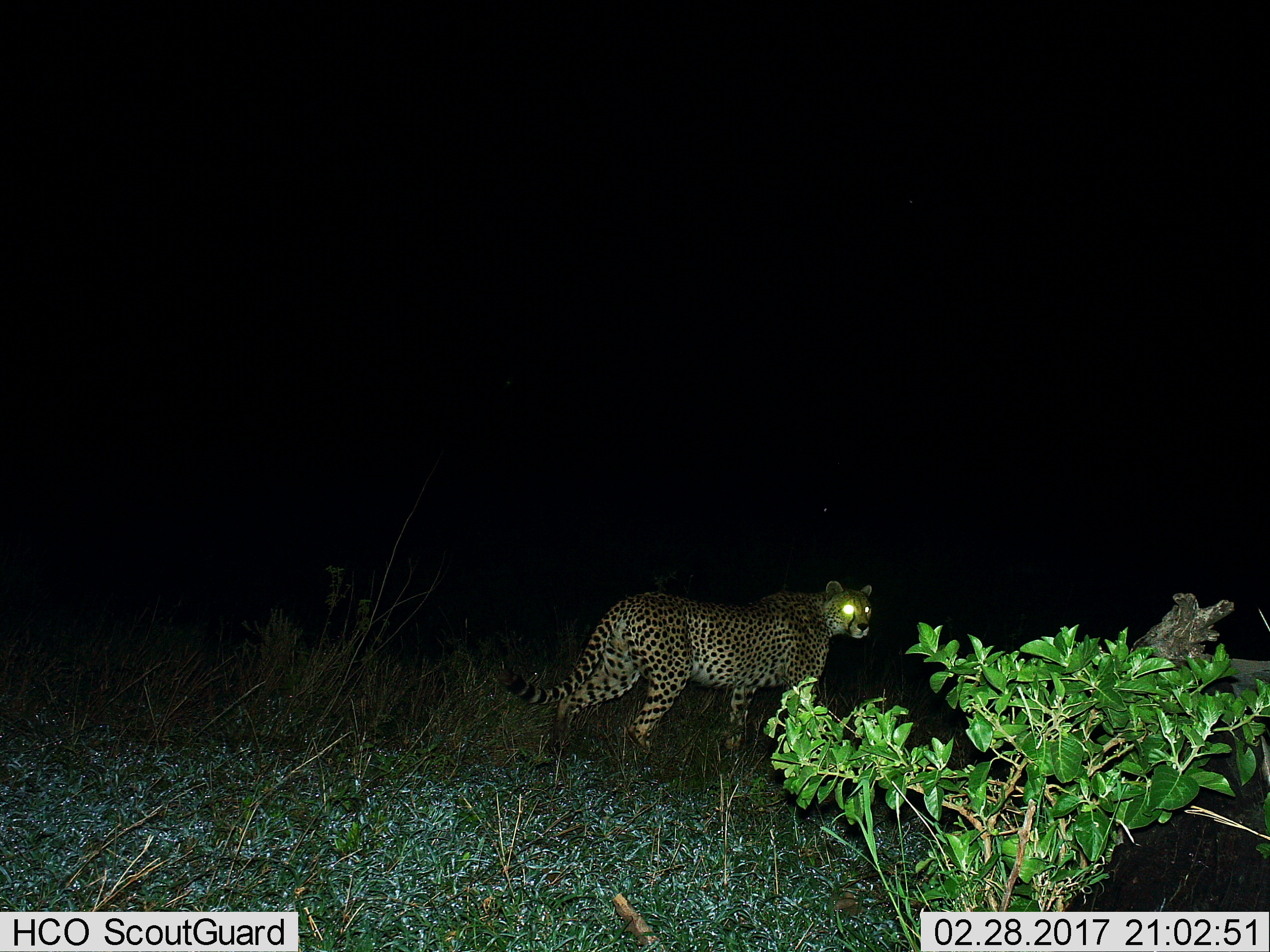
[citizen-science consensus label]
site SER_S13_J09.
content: unidentified animal